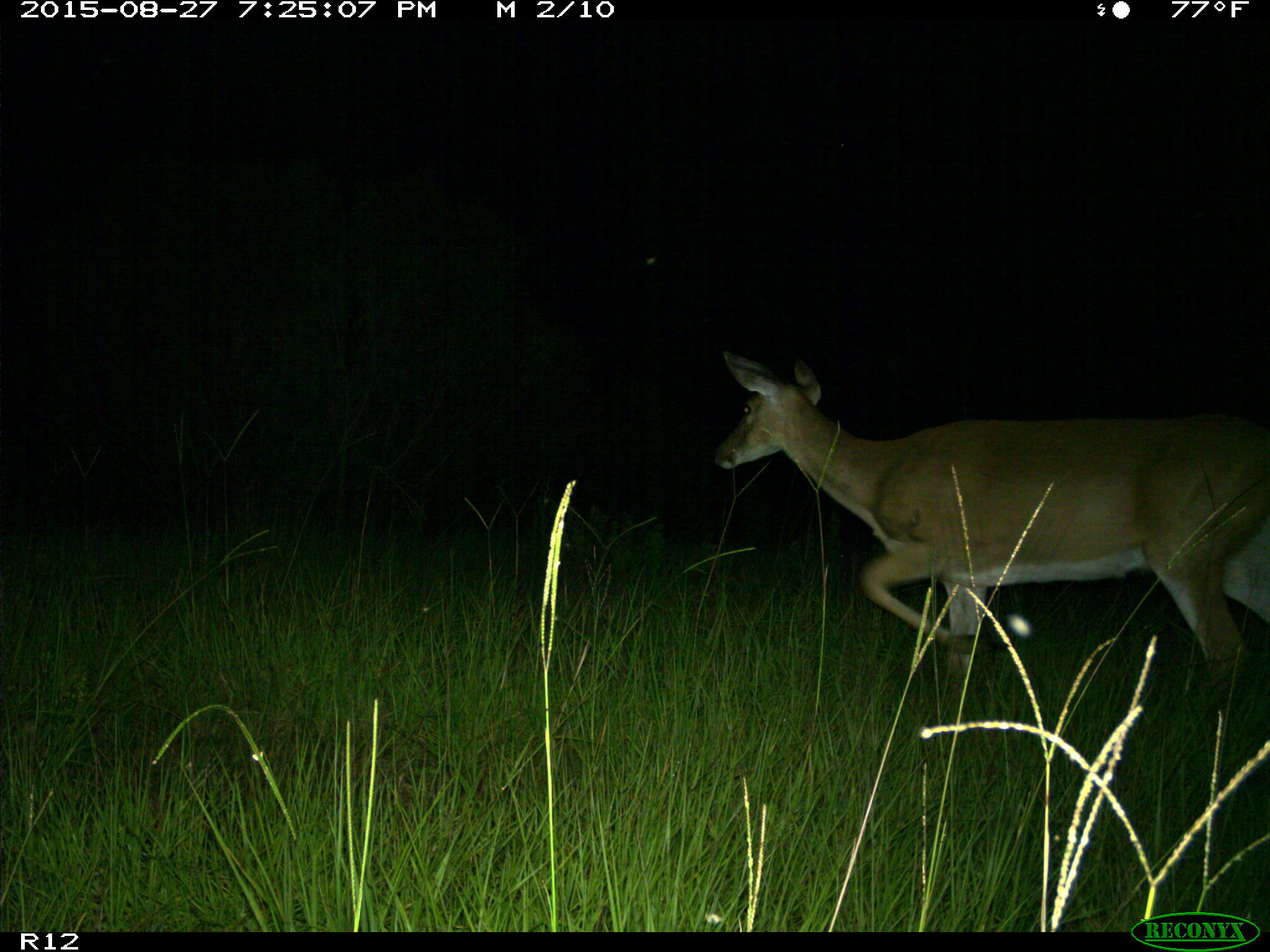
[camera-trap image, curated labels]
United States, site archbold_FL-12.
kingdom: Animalia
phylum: Chordata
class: Mammalia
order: Artiodactyla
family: Cervidae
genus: Odocoileus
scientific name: Odocoileus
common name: deer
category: unidentified deer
Unidentified deer (deer) (Odocoileus).